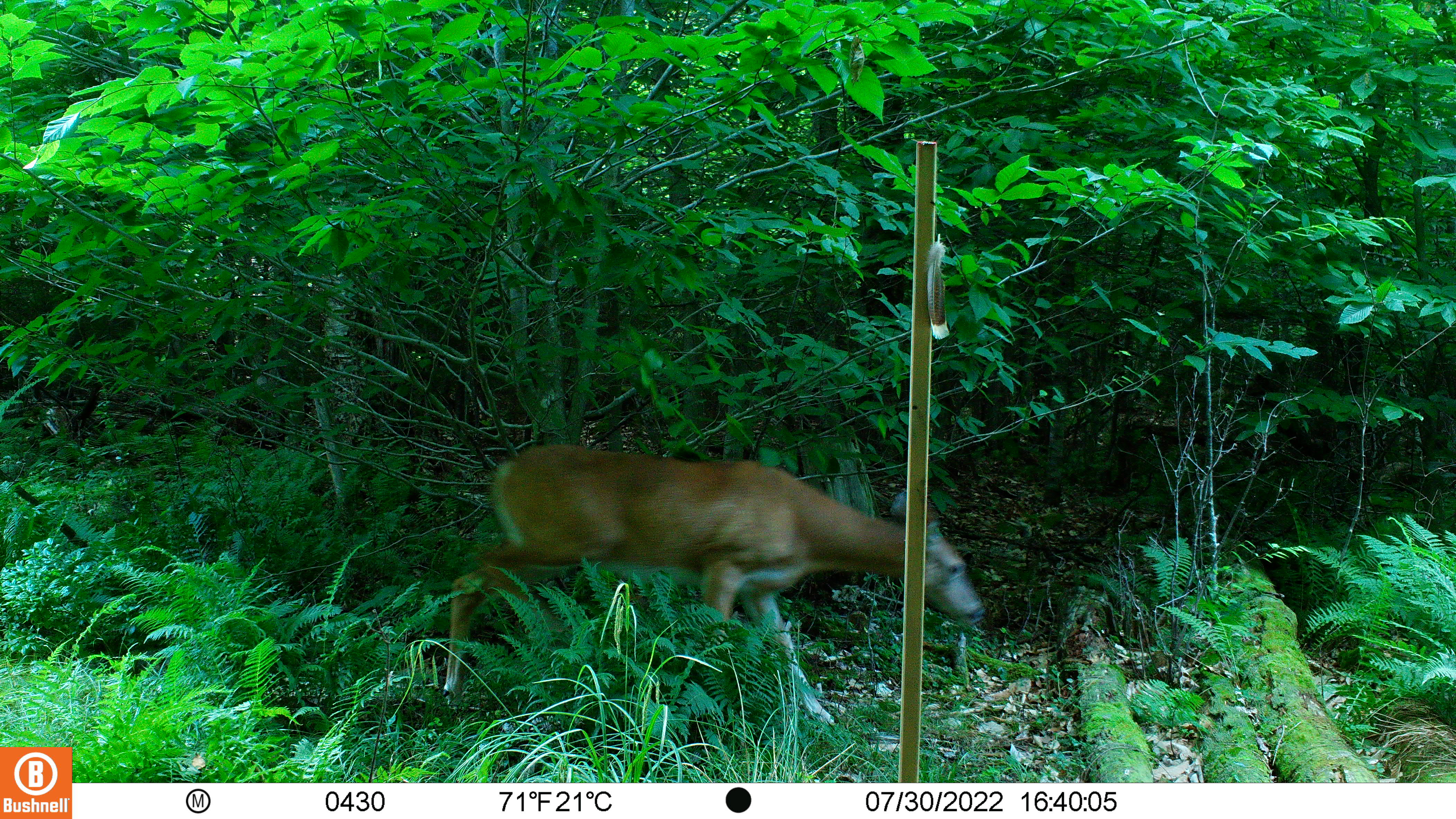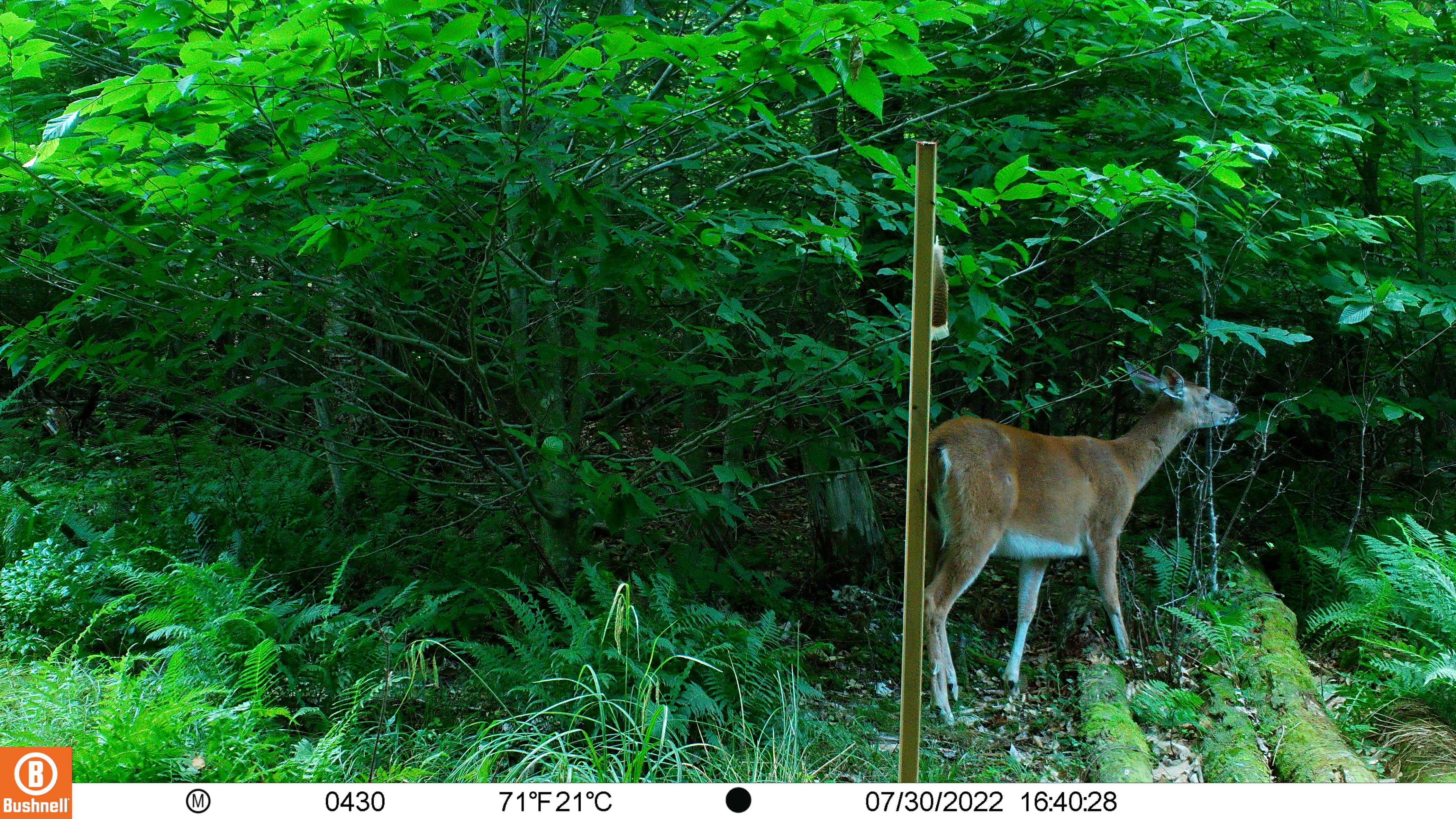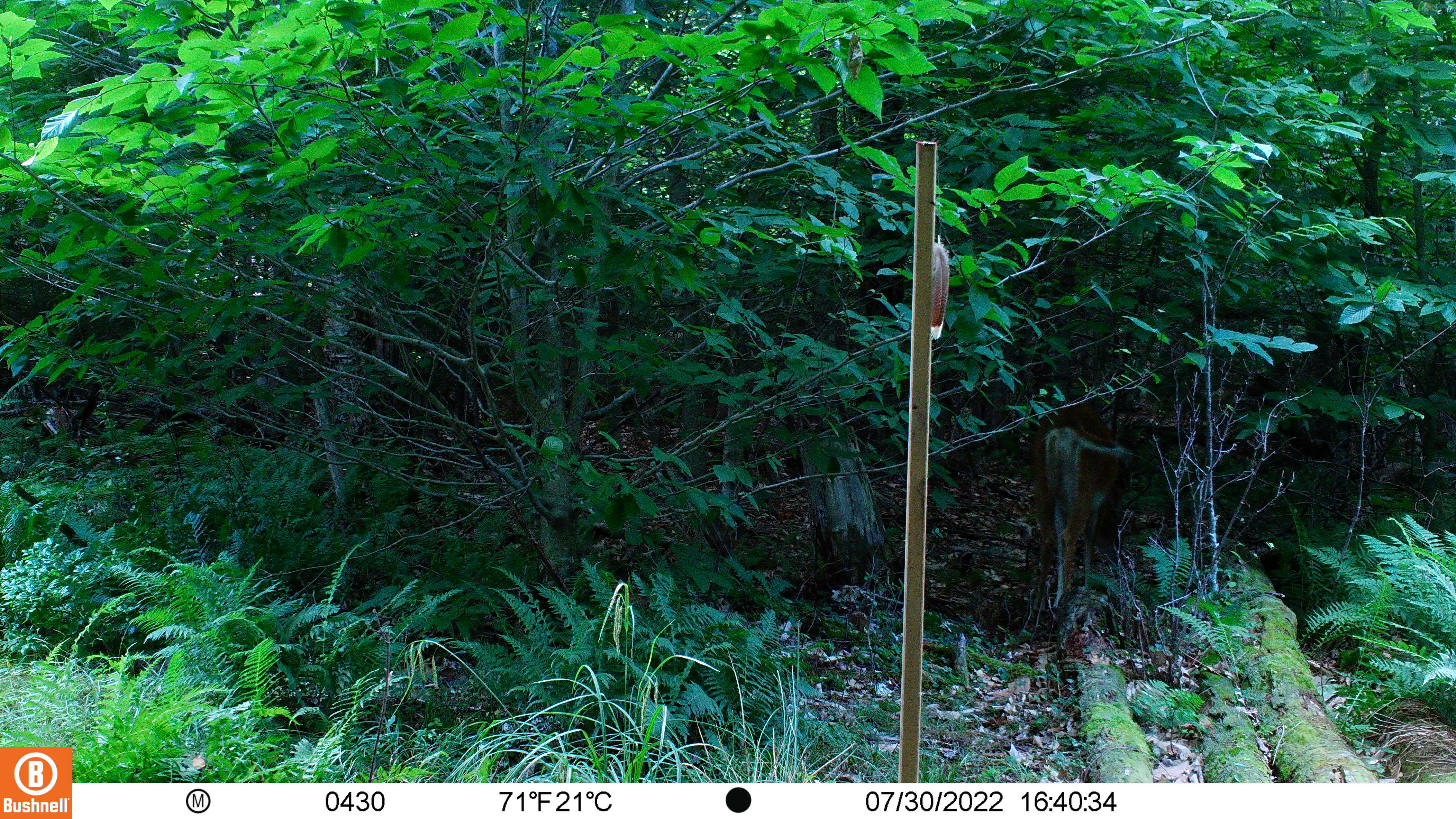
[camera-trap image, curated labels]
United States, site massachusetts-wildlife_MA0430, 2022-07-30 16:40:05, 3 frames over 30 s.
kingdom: Animalia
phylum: Chordata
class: Mammalia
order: Artiodactyla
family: Cervidae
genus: Odocoileus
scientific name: Odocoileus virginianus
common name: white-tailed deer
White-tailed deer (Odocoileus virginianus).